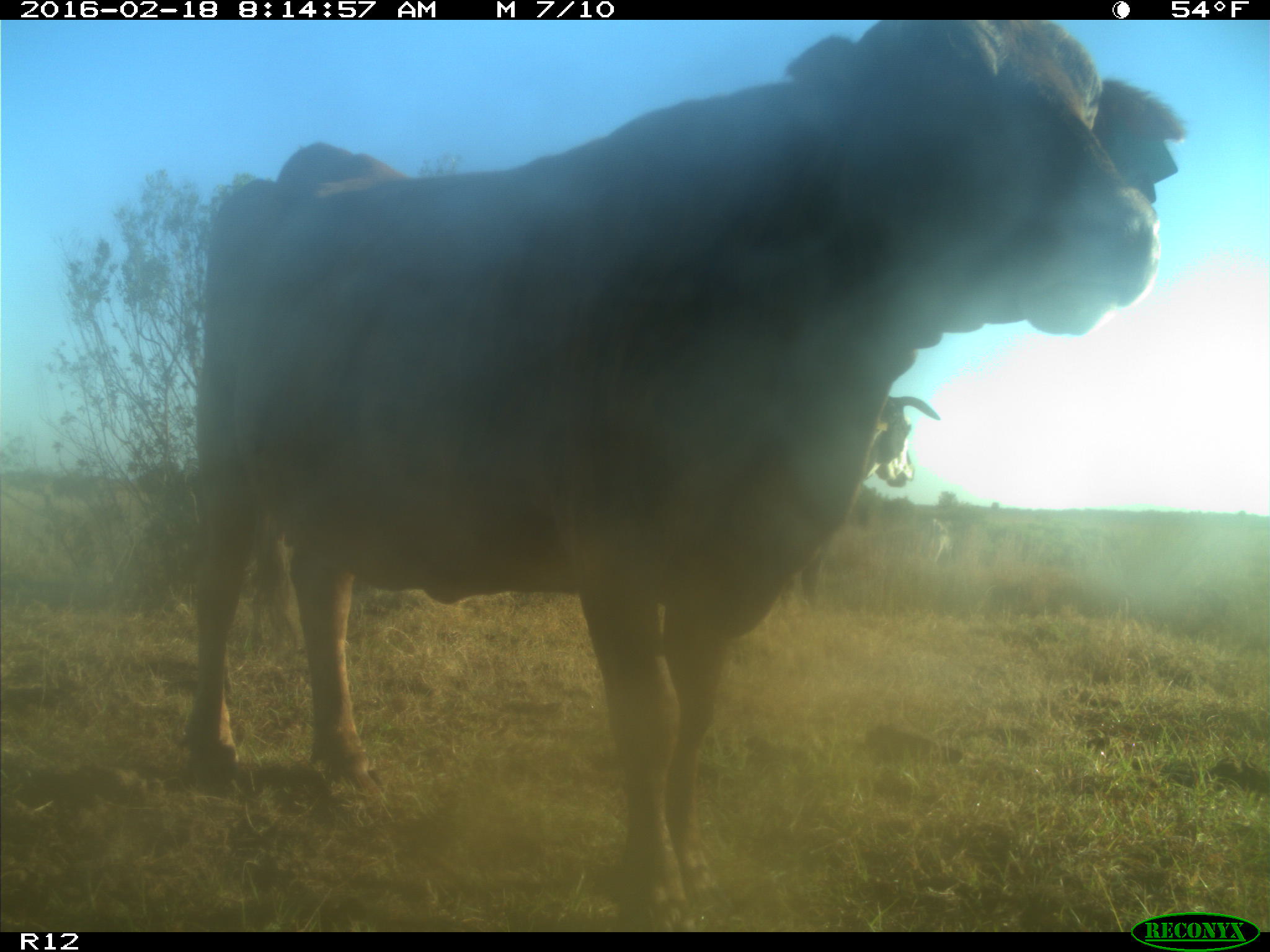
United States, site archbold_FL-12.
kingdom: Animalia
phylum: Chordata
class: Mammalia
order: Artiodactyla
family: Bovidae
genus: Bos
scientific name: Bos taurus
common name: domestic cow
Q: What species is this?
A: Bos taurus (domestic cow).